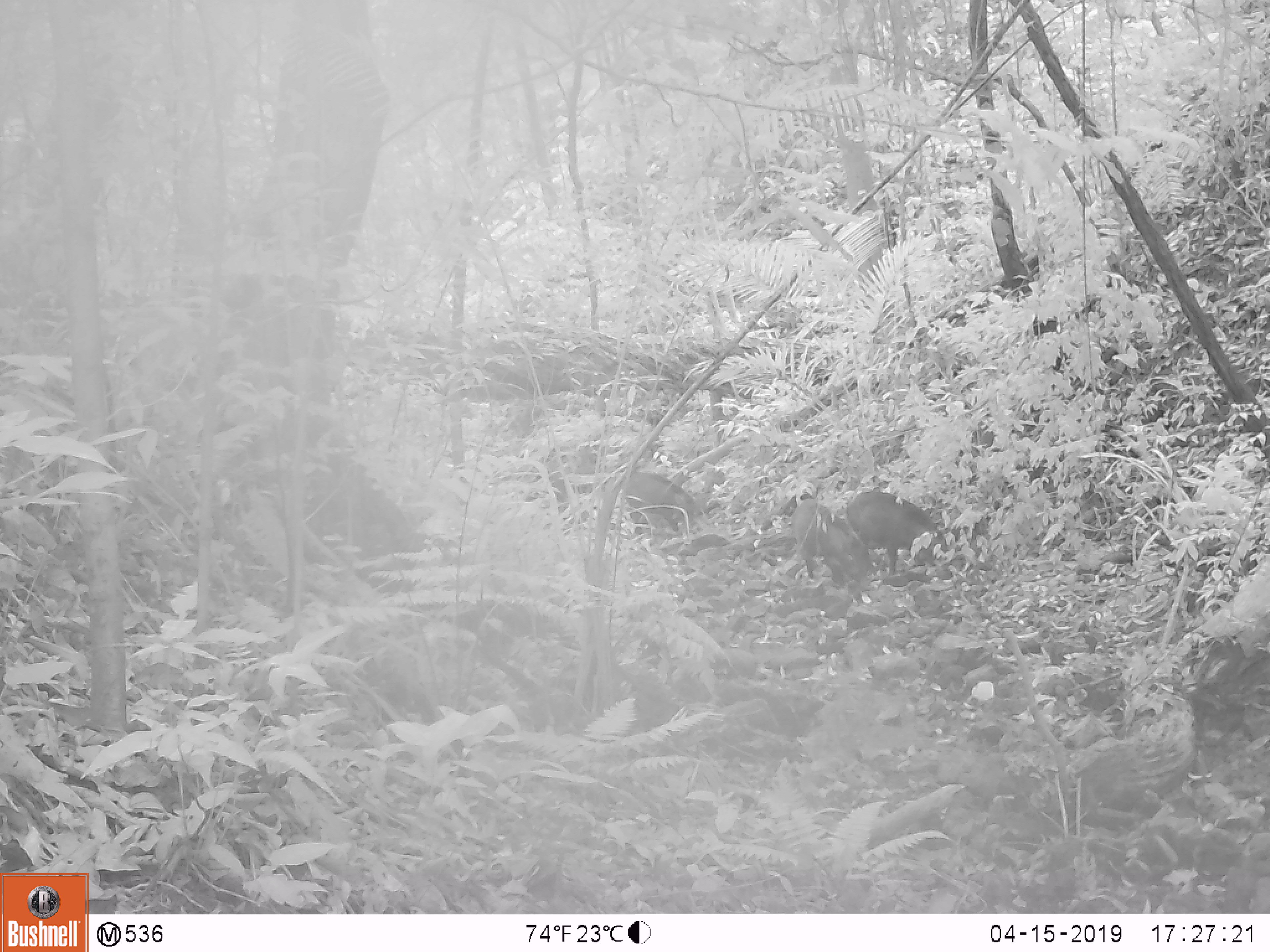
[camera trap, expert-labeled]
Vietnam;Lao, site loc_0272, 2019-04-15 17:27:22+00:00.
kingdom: Animalia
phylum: Chordata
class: Mammalia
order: Artiodactyla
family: Suidae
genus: Sus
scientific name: Sus scrofa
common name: eurasian wild pig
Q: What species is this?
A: Eurasian wild pig (Sus scrofa).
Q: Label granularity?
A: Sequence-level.